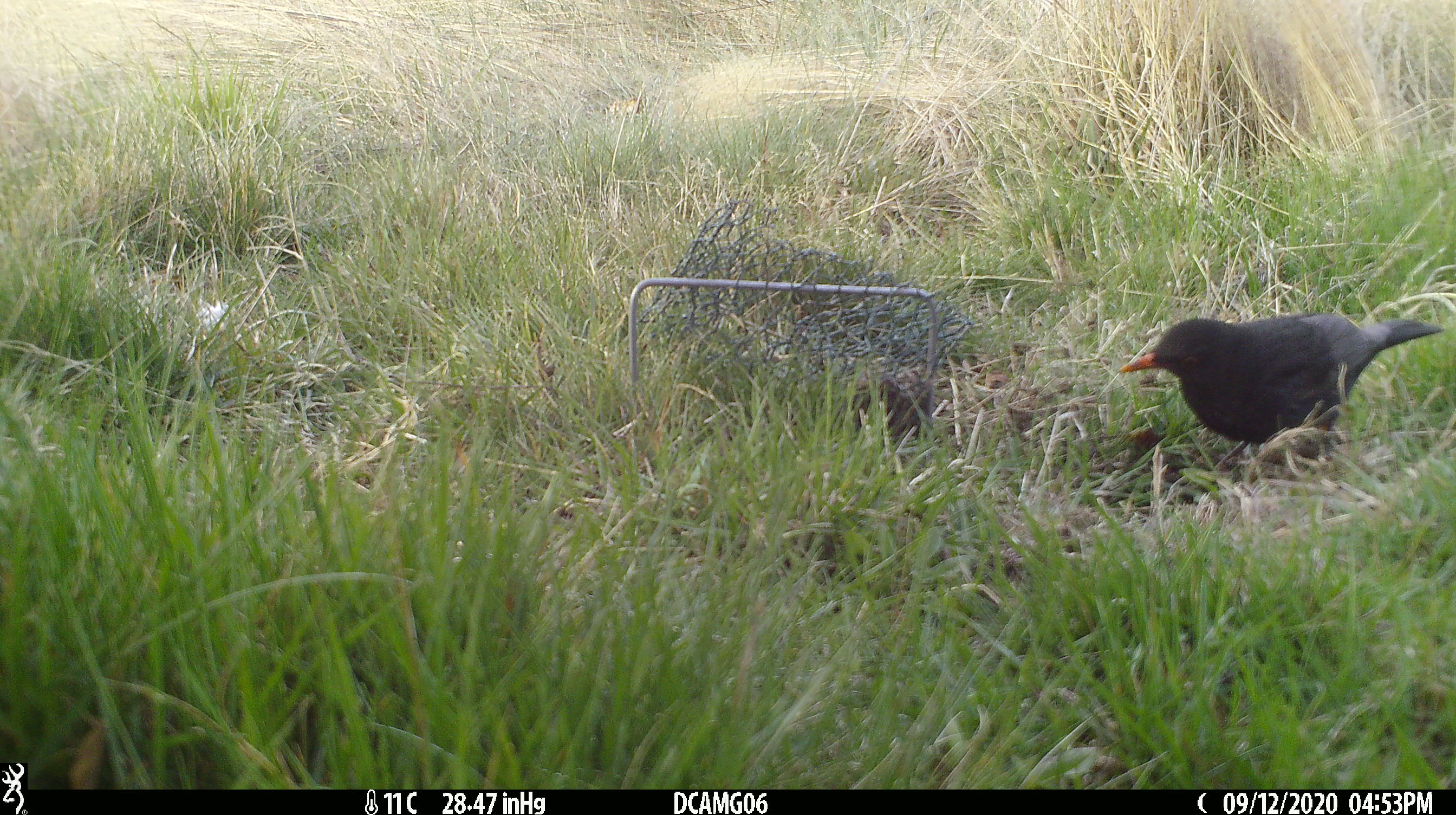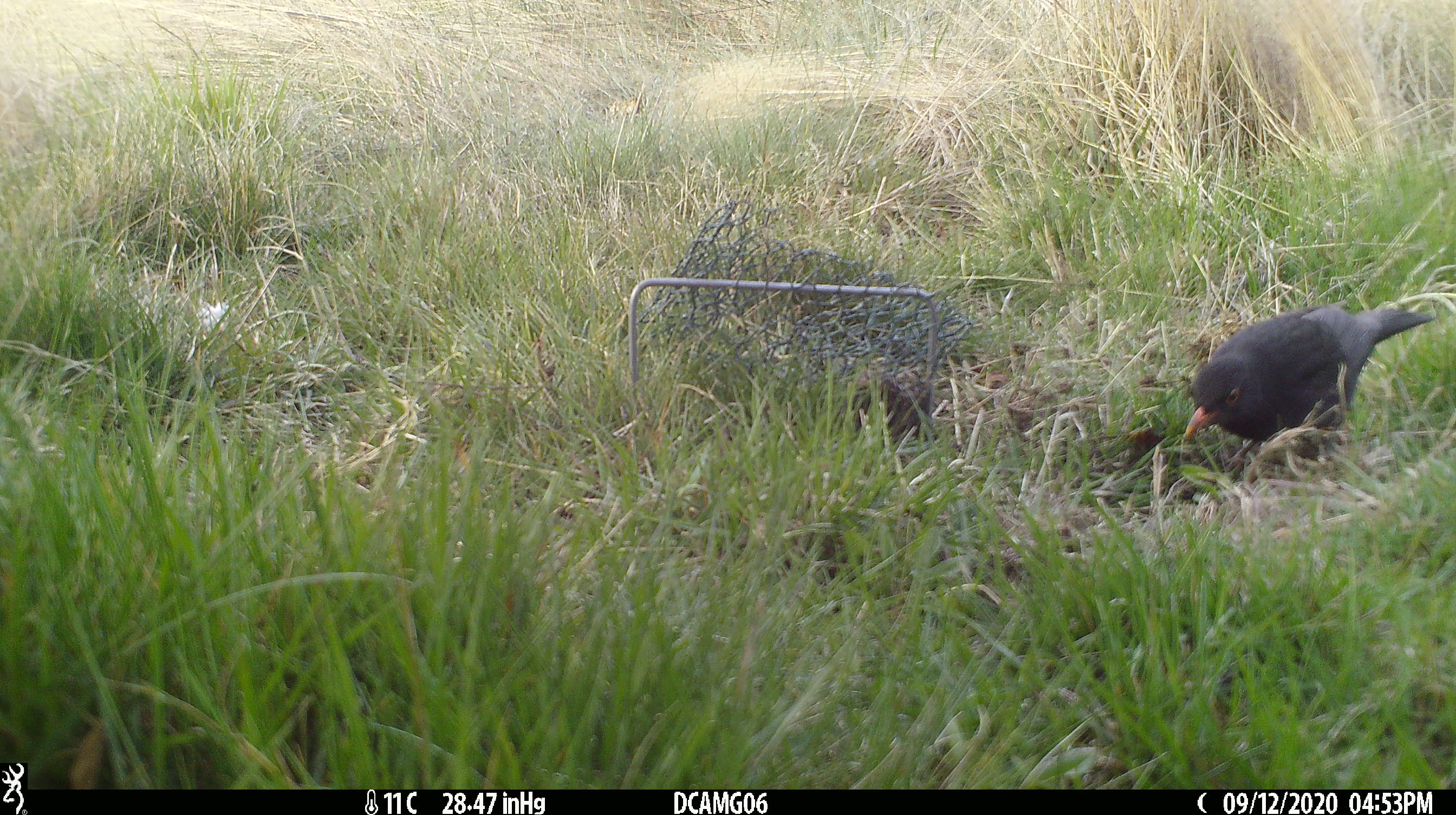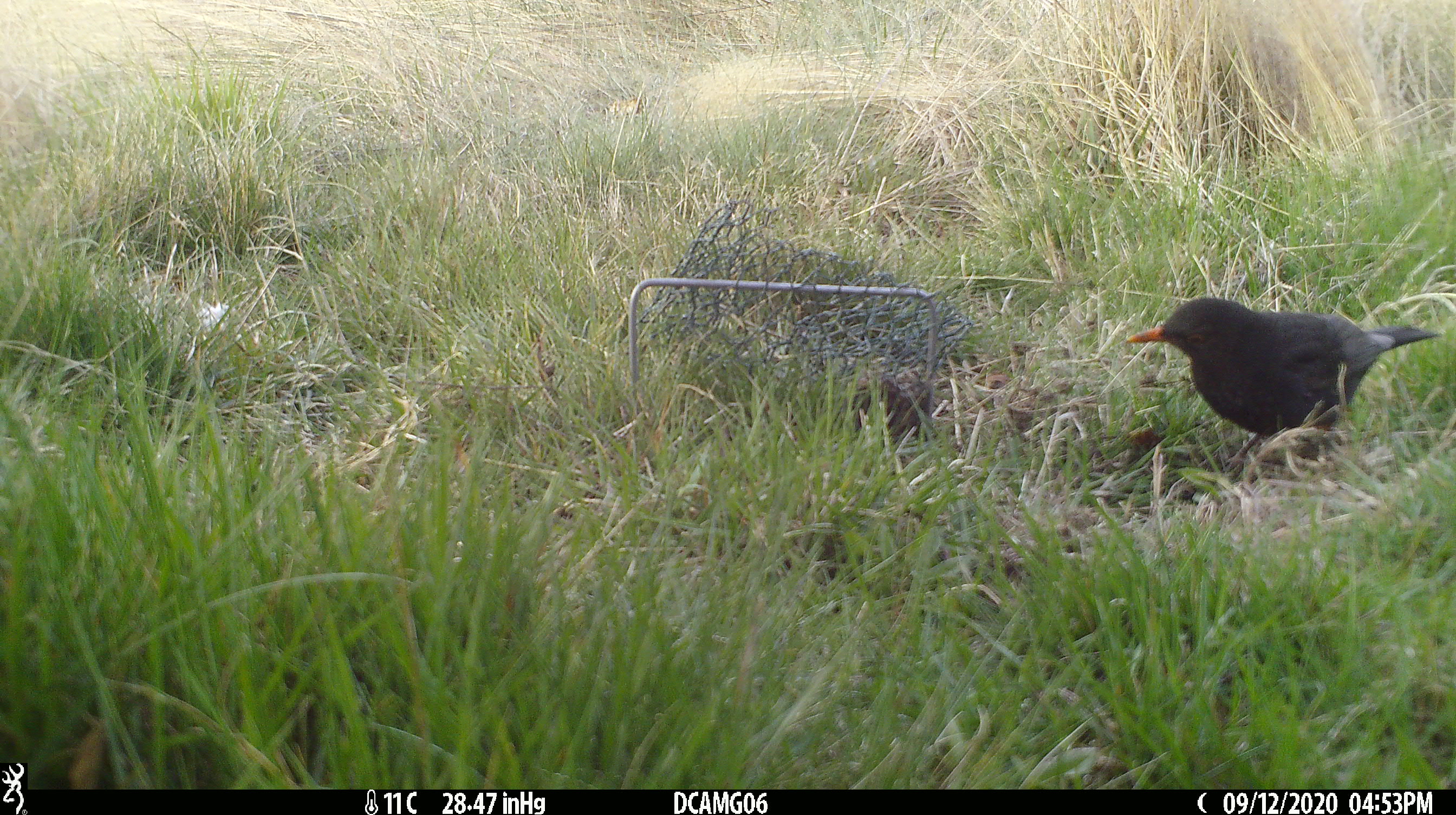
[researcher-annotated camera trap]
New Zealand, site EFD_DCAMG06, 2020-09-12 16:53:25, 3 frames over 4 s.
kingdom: Animalia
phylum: Chordata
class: Aves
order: Passeriformes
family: Turdidae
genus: Turdus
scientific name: Turdus merula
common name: eurasian blackbird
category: blackbird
Blackbird (eurasian blackbird) (Turdus merula).